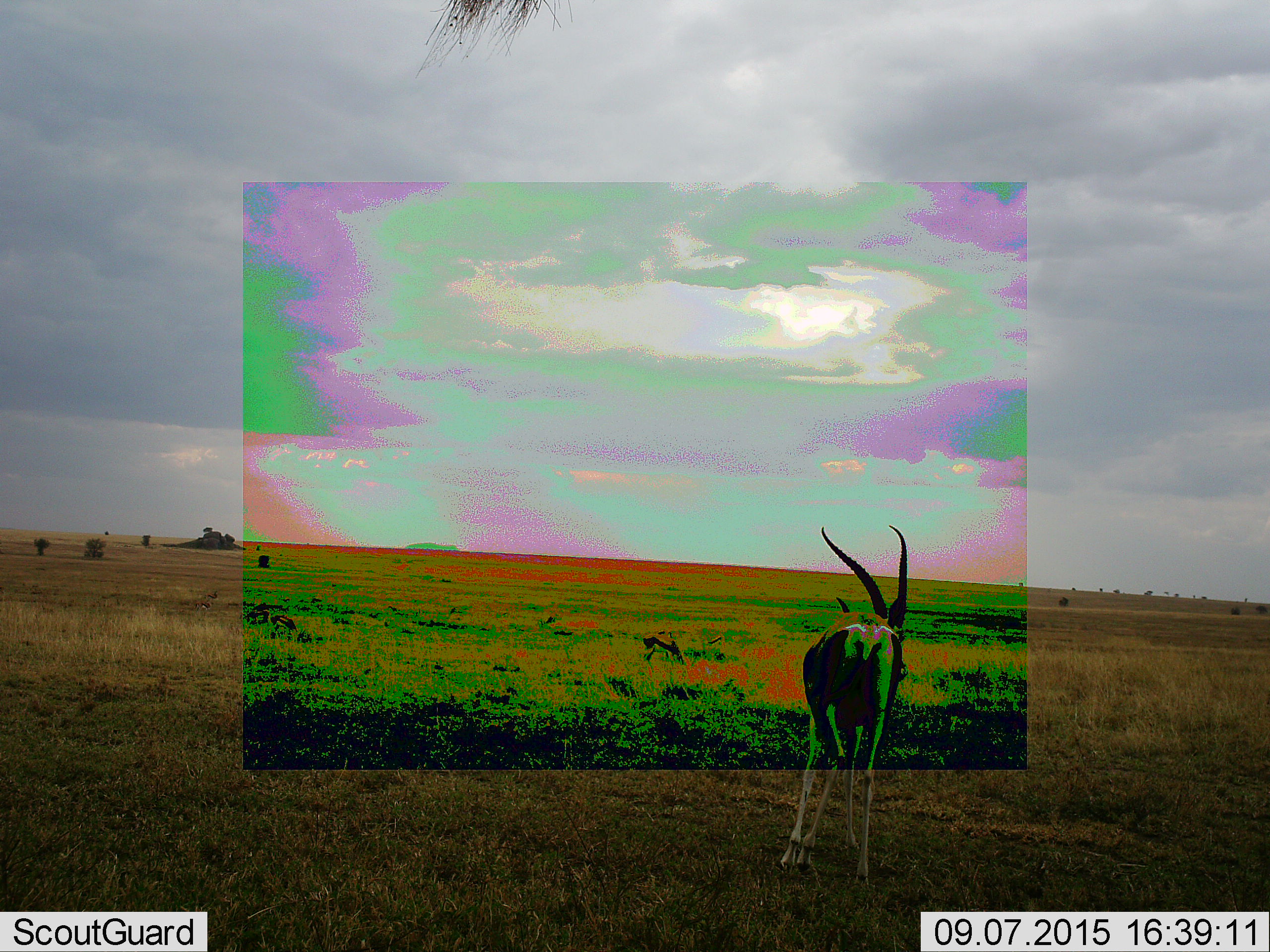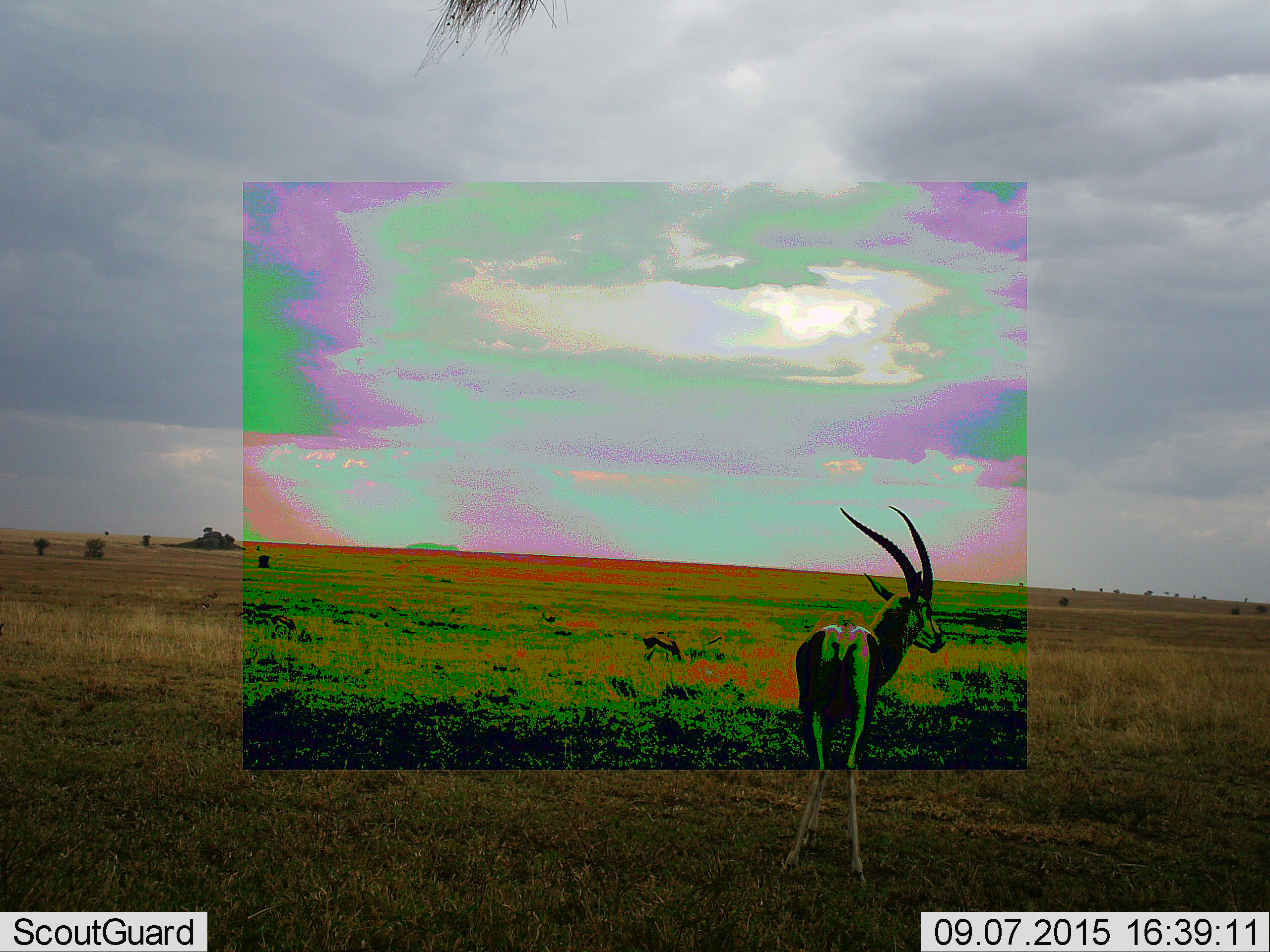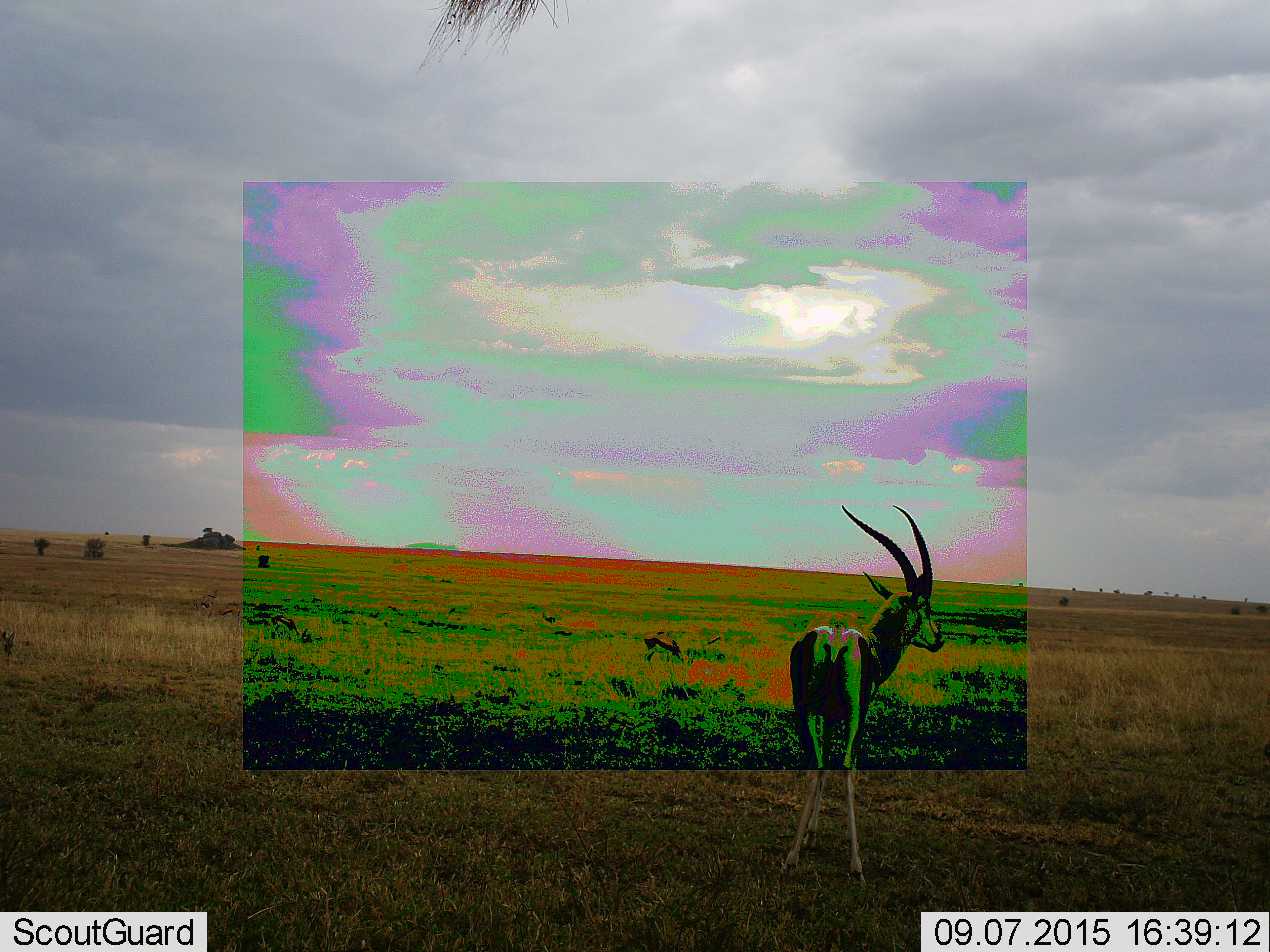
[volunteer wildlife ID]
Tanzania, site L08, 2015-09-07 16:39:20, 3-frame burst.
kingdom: Animalia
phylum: Chordata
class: Mammalia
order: Artiodactyla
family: Bovidae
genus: Eudorcas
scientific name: Eudorcas thomsonii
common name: thomson's gazelle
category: gazellethomsons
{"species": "gazellethomsons (thomson's gazelle) (Eudorcas thomsonii)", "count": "8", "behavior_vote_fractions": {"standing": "100%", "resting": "0%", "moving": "50%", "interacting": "0%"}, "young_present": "0%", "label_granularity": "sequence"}